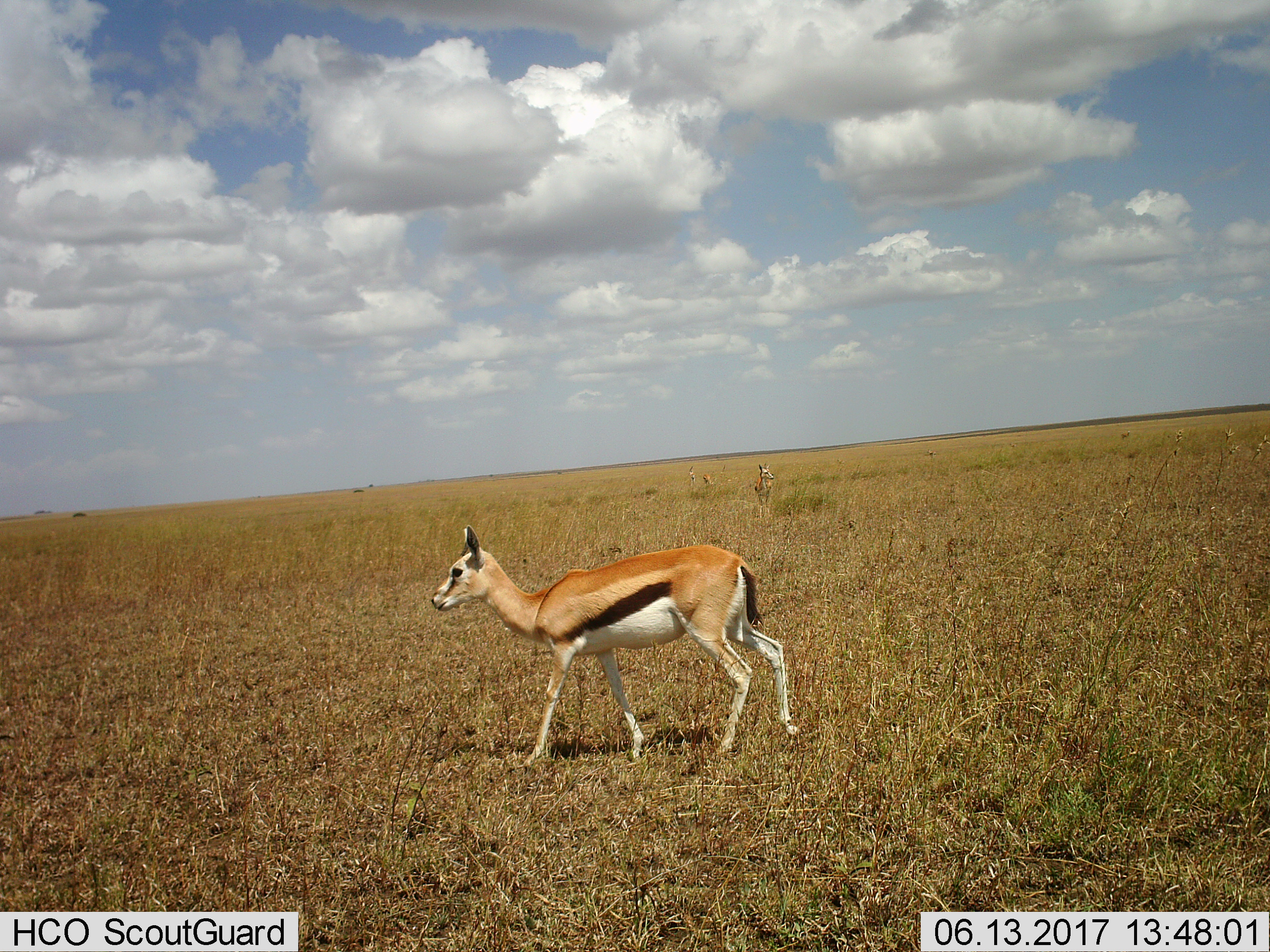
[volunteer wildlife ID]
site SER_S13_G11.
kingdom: Animalia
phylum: Chordata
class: Mammalia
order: Artiodactyla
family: Bovidae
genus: Eudorcas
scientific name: Eudorcas thomsonii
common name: thomson's gazelle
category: gazellethomsons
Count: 2.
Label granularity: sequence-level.